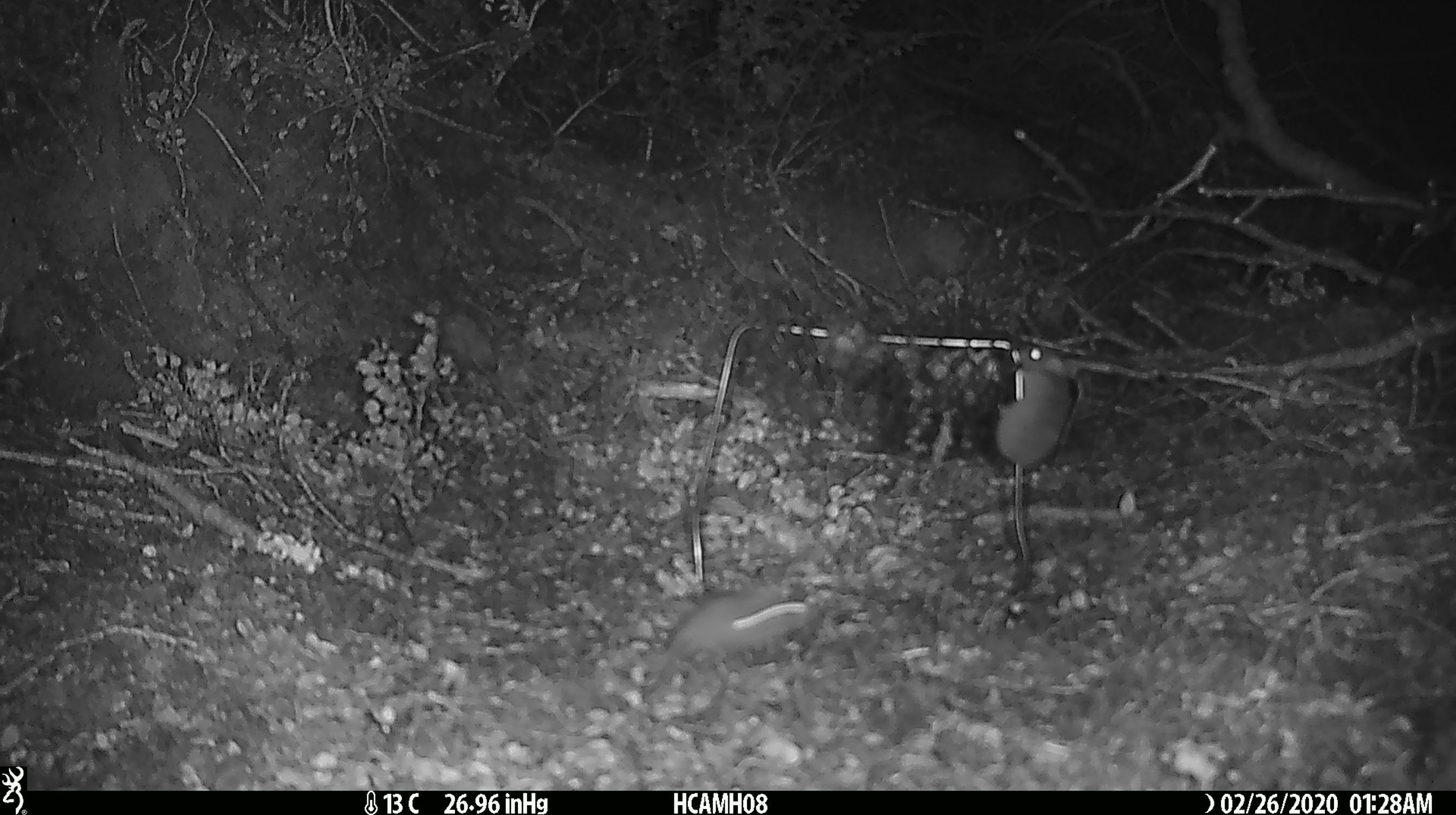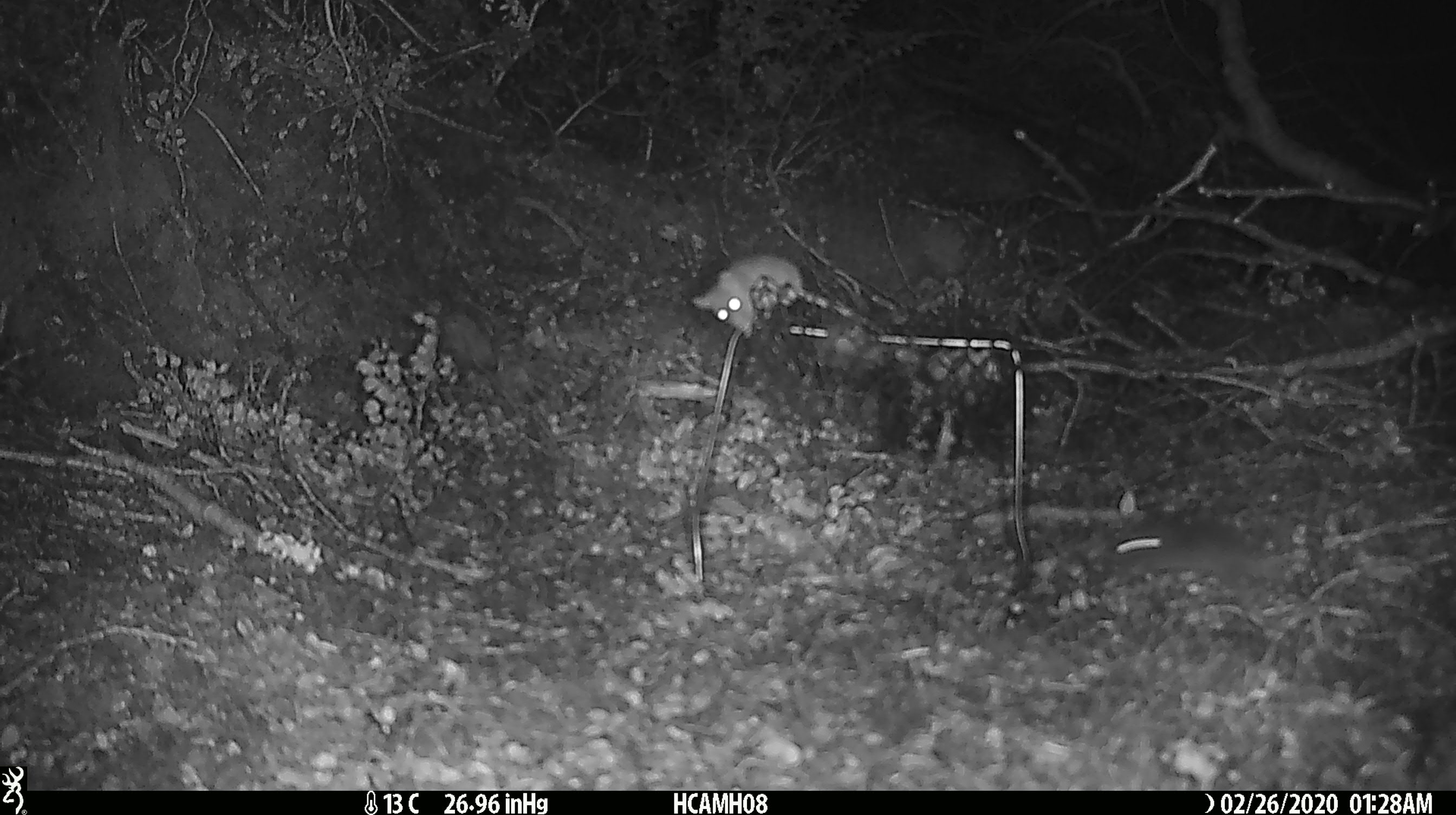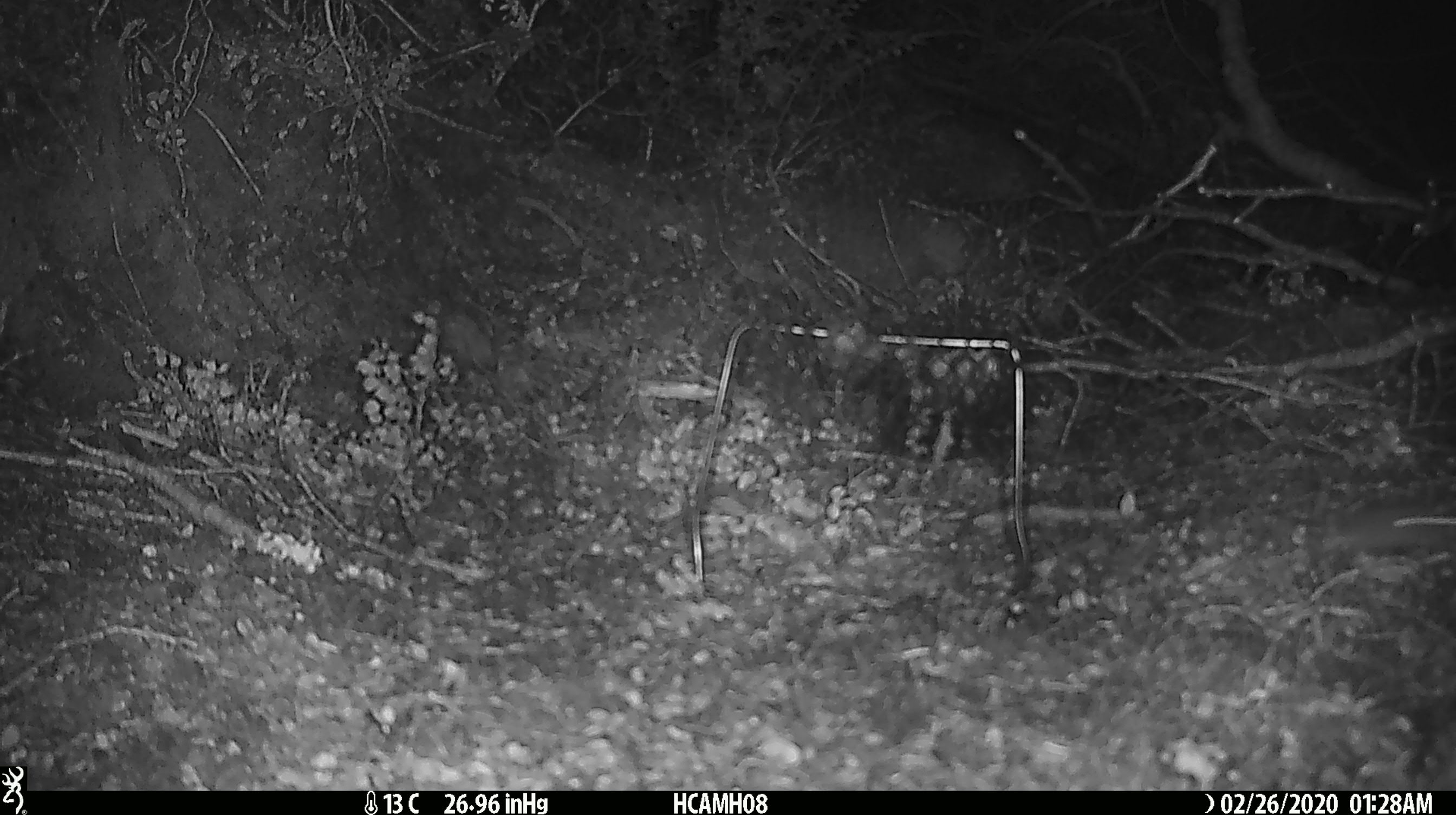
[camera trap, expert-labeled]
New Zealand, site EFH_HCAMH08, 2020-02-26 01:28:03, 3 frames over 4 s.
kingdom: Animalia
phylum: Chordata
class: Mammalia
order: Rodentia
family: Muridae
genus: Mus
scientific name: Mus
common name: mouse